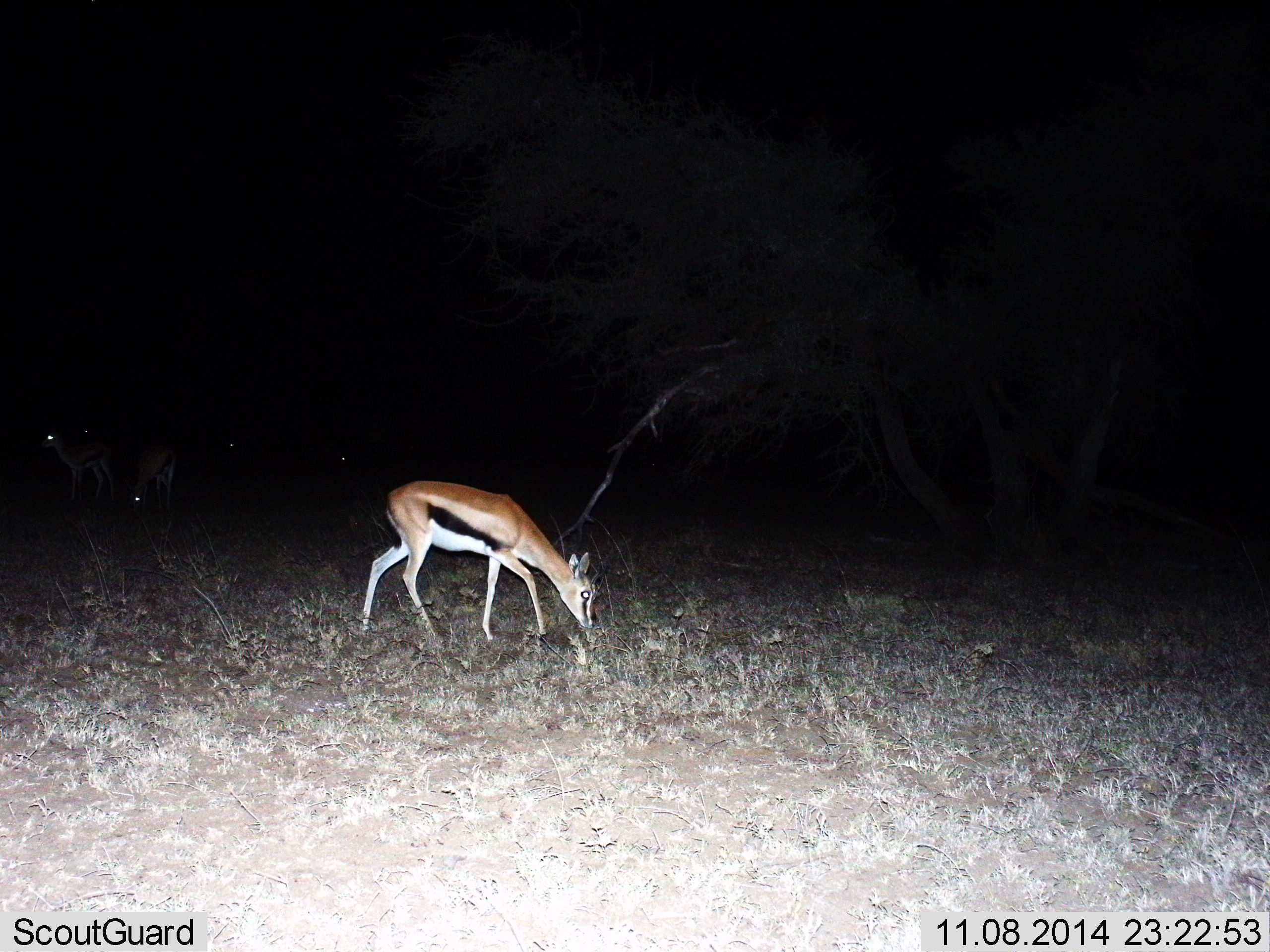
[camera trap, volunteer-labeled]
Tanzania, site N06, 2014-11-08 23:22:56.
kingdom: Animalia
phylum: Chordata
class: Mammalia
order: Artiodactyla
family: Bovidae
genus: Eudorcas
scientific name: Eudorcas thomsonii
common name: thomson's gazelle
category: gazellethomsons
Gazellethomsons (thomson's gazelle) (Eudorcas thomsonii), count 1. Behavior (volunteer vote fractions): standing 50%, resting 0%, moving 10%, interacting 0%. Young present (vote fraction): 0%. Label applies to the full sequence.